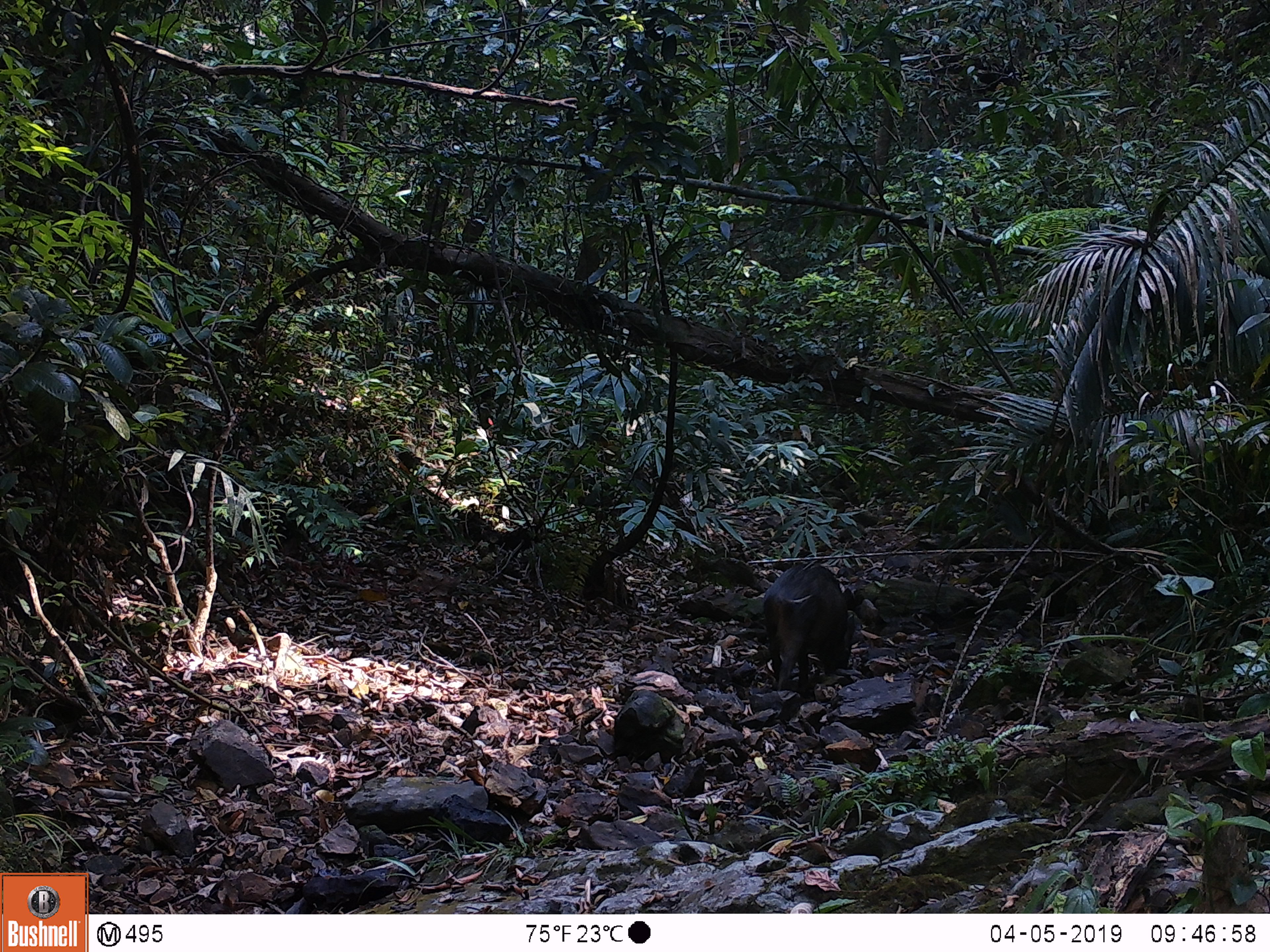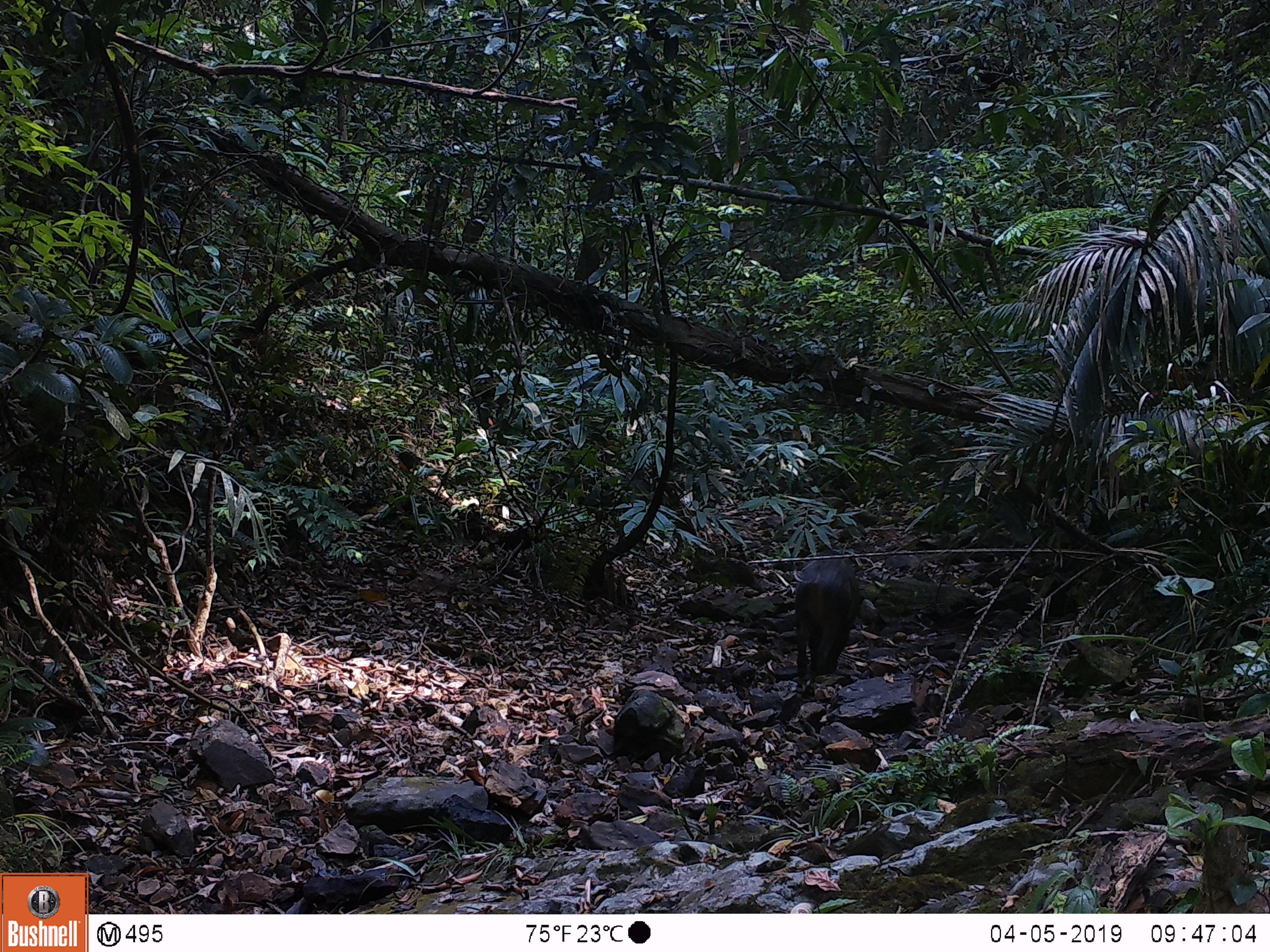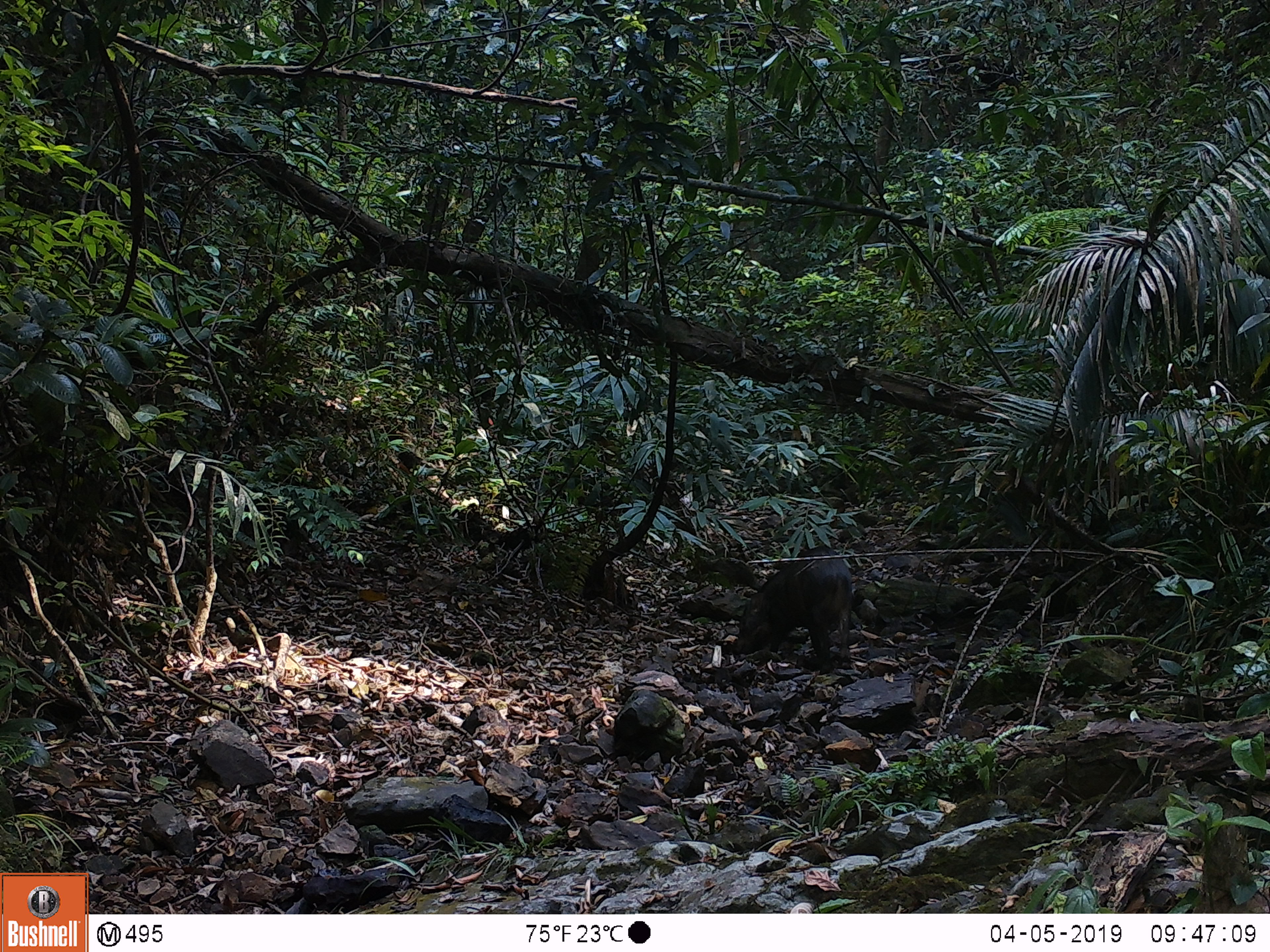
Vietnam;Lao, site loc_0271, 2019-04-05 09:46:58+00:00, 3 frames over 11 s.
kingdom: Animalia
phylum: Chordata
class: Mammalia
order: Artiodactyla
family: Suidae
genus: Sus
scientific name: Sus scrofa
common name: eurasian wild pig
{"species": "eurasian wild pig (Sus scrofa)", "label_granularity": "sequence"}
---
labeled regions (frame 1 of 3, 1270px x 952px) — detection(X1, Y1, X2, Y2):
eurasian wild pig: detection(762, 563, 856, 691)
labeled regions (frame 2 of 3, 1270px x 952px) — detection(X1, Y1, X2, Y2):
eurasian wild pig: detection(794, 556, 860, 680)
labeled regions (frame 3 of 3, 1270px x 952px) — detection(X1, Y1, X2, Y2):
eurasian wild pig: detection(735, 545, 852, 675)